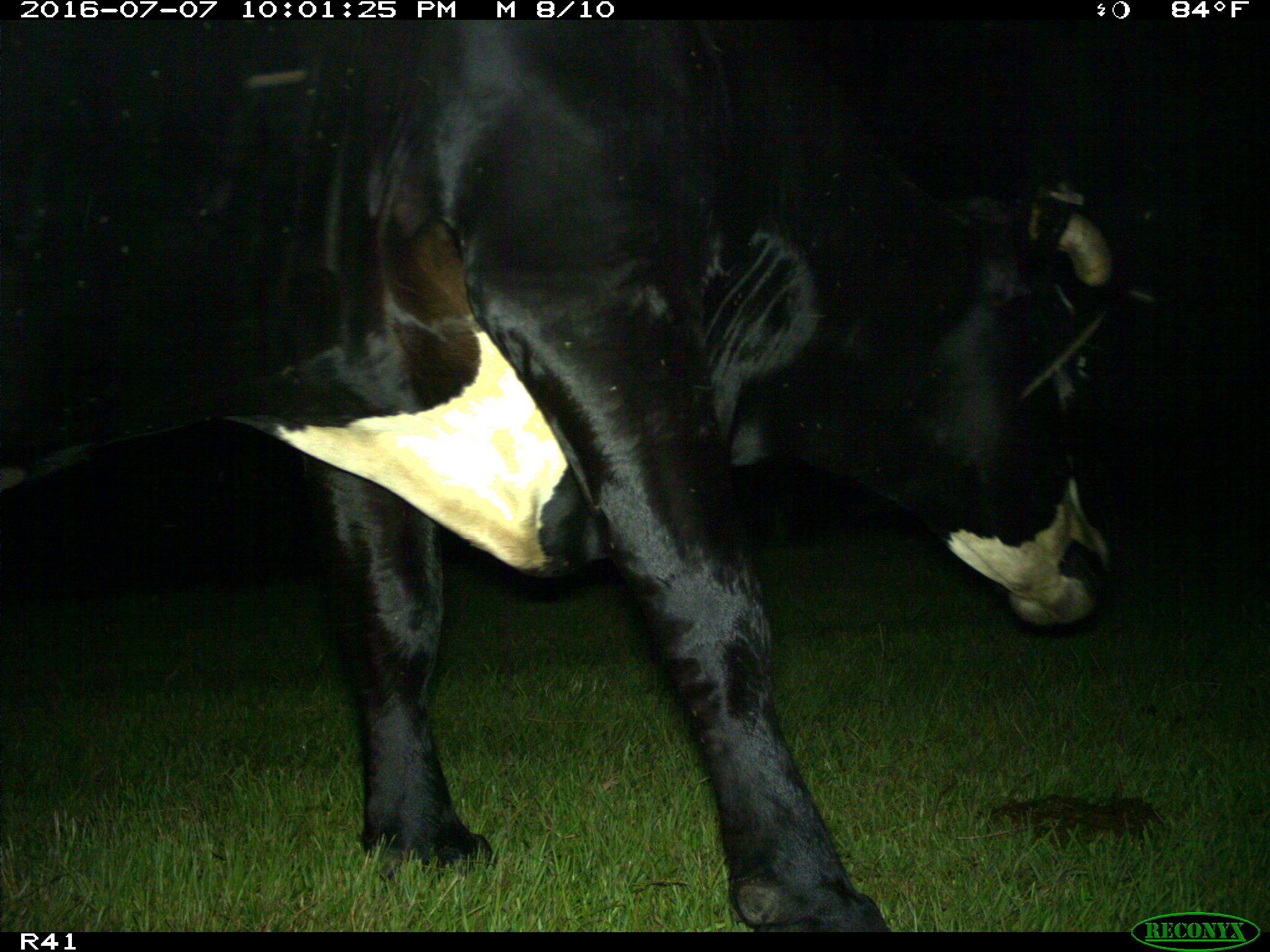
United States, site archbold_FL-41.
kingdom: Animalia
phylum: Chordata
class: Mammalia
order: Artiodactyla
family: Bovidae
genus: Bos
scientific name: Bos taurus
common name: domestic cow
Bos taurus (domestic cow).